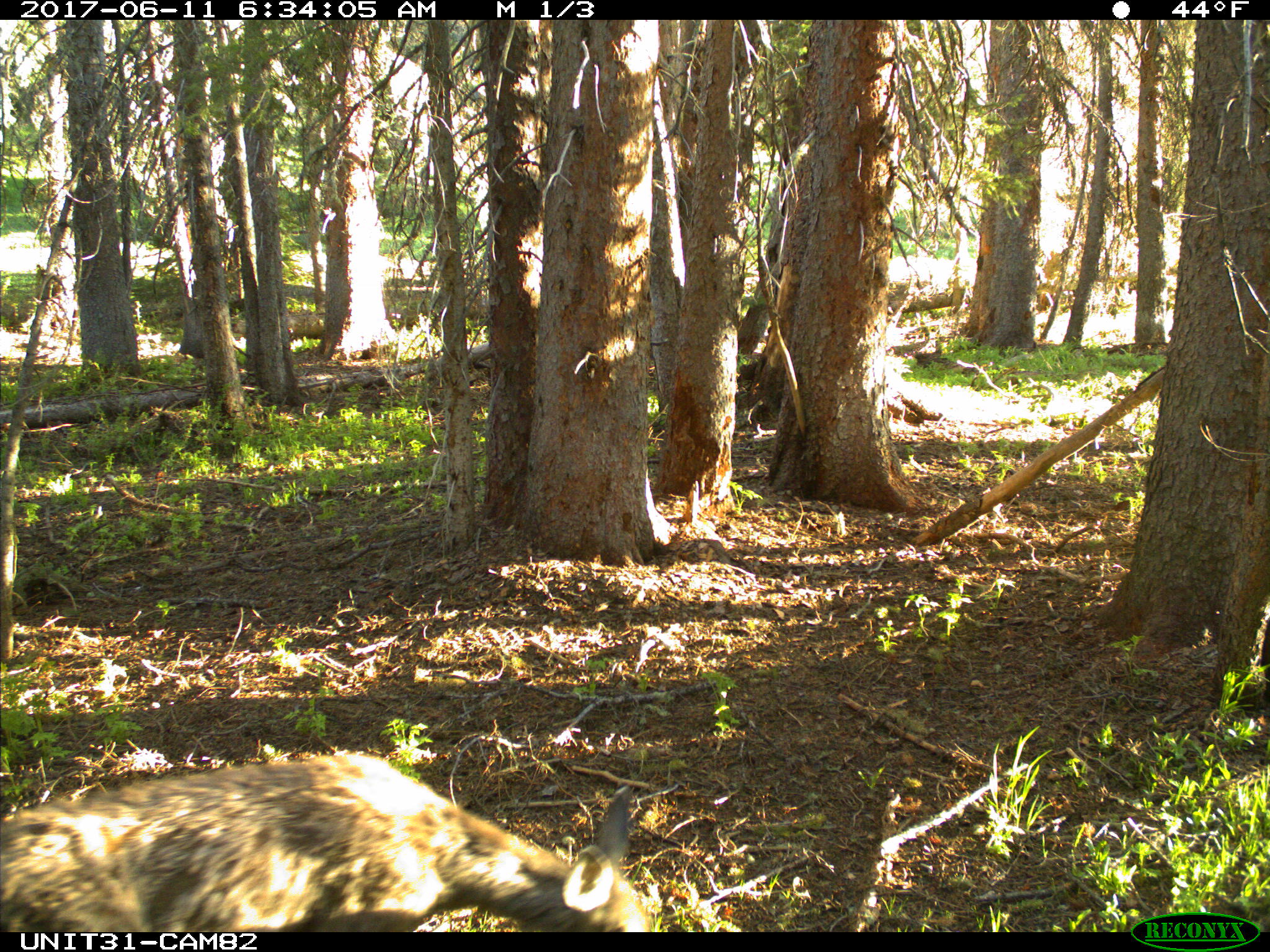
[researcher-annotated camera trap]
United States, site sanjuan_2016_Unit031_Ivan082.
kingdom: Animalia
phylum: Chordata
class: Mammalia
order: Artiodactyla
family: Cervidae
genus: Odocoileus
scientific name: Odocoileus hemionus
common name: mule deer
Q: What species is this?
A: Odocoileus hemionus (mule deer).